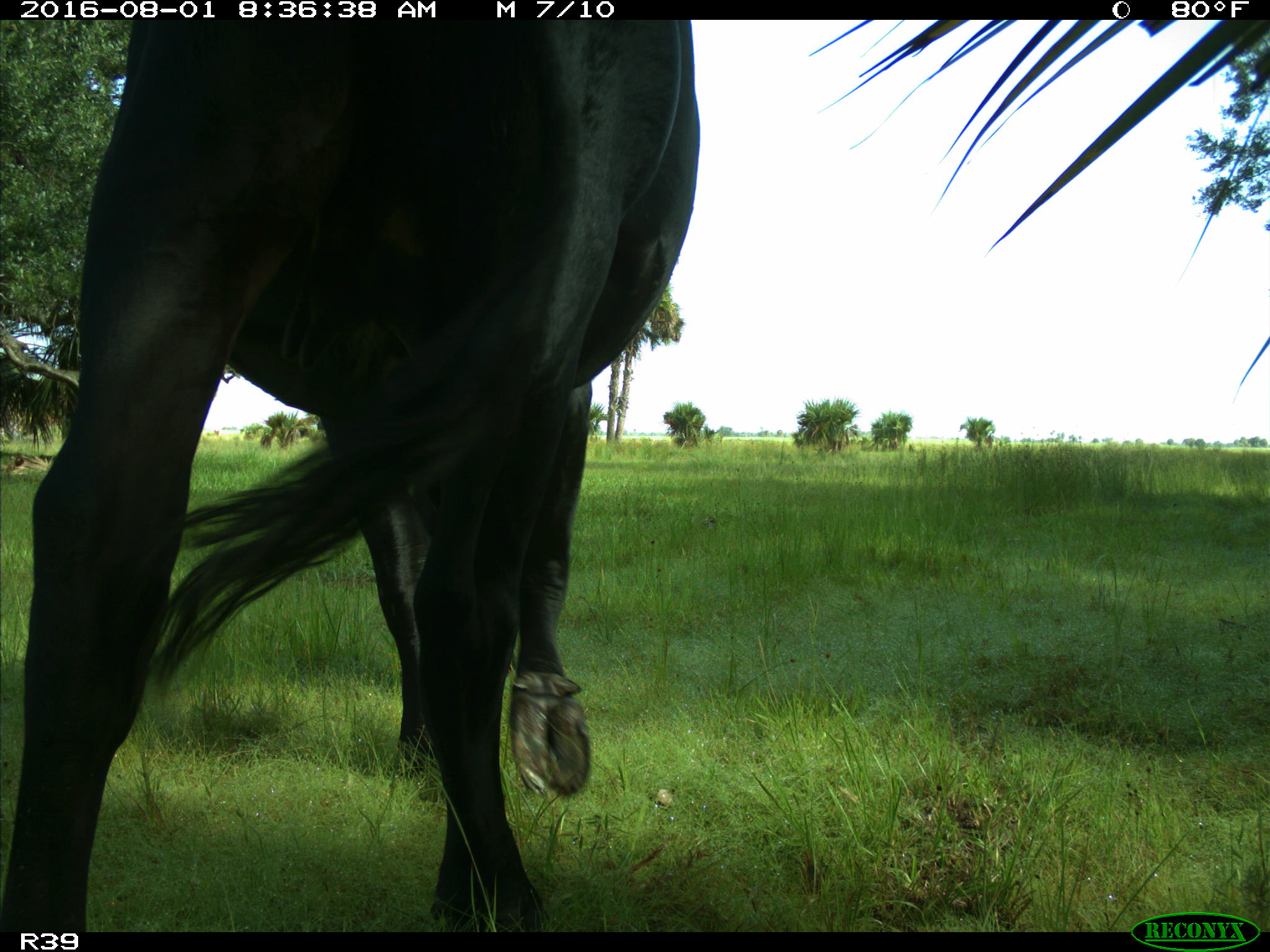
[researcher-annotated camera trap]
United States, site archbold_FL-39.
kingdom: Animalia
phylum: Chordata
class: Mammalia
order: Artiodactyla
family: Bovidae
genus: Bos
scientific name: Bos taurus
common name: domestic cow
Bos taurus (domestic cow).